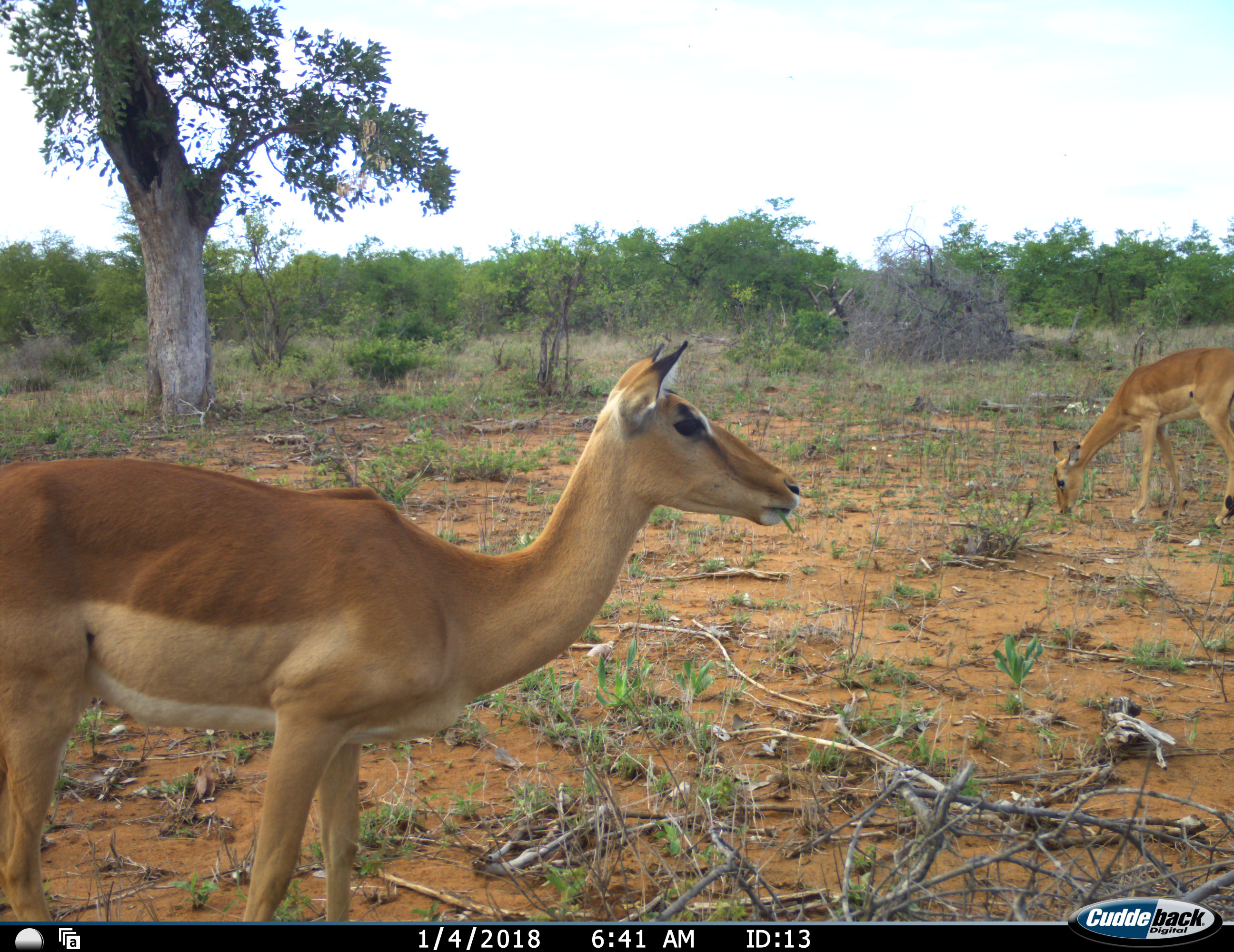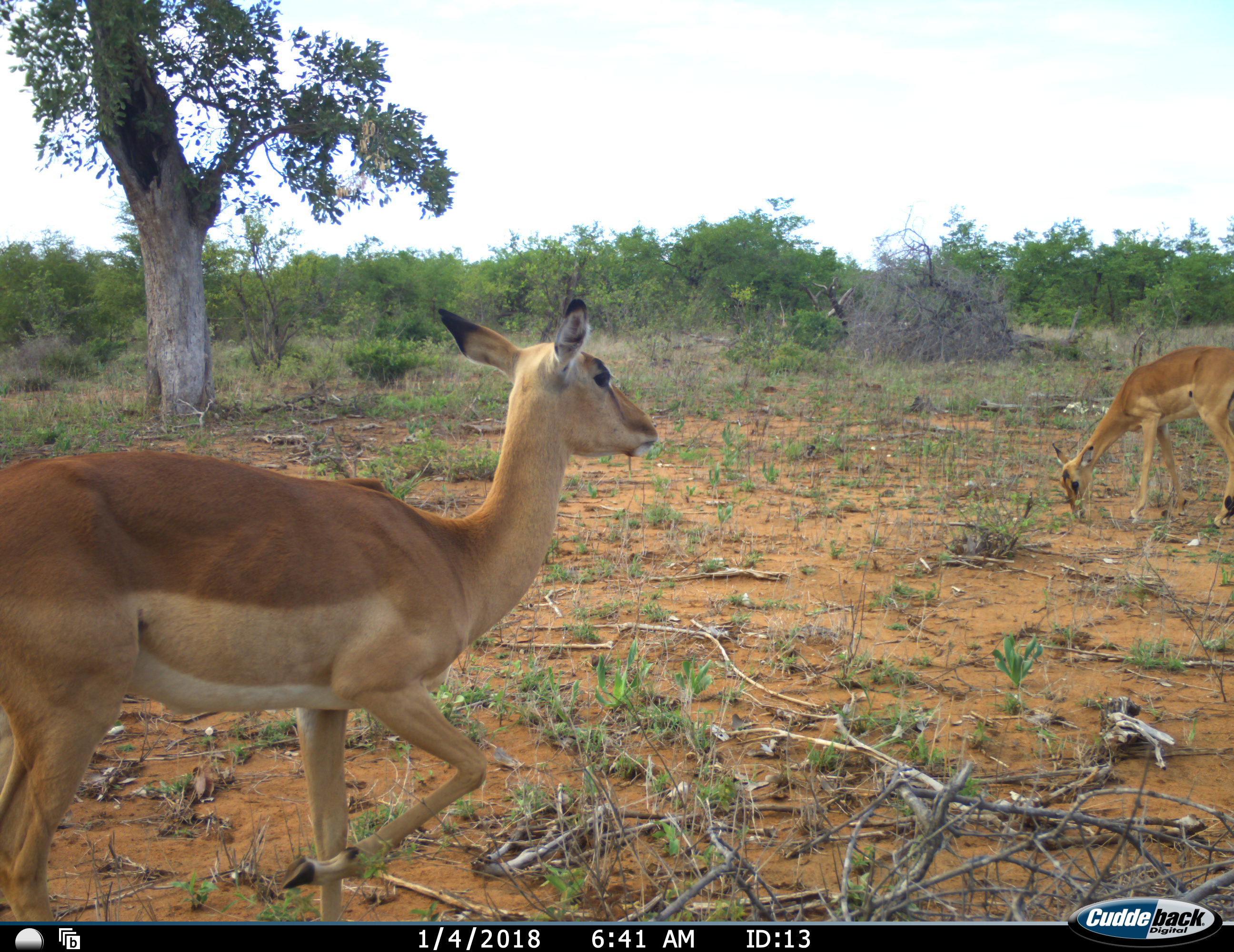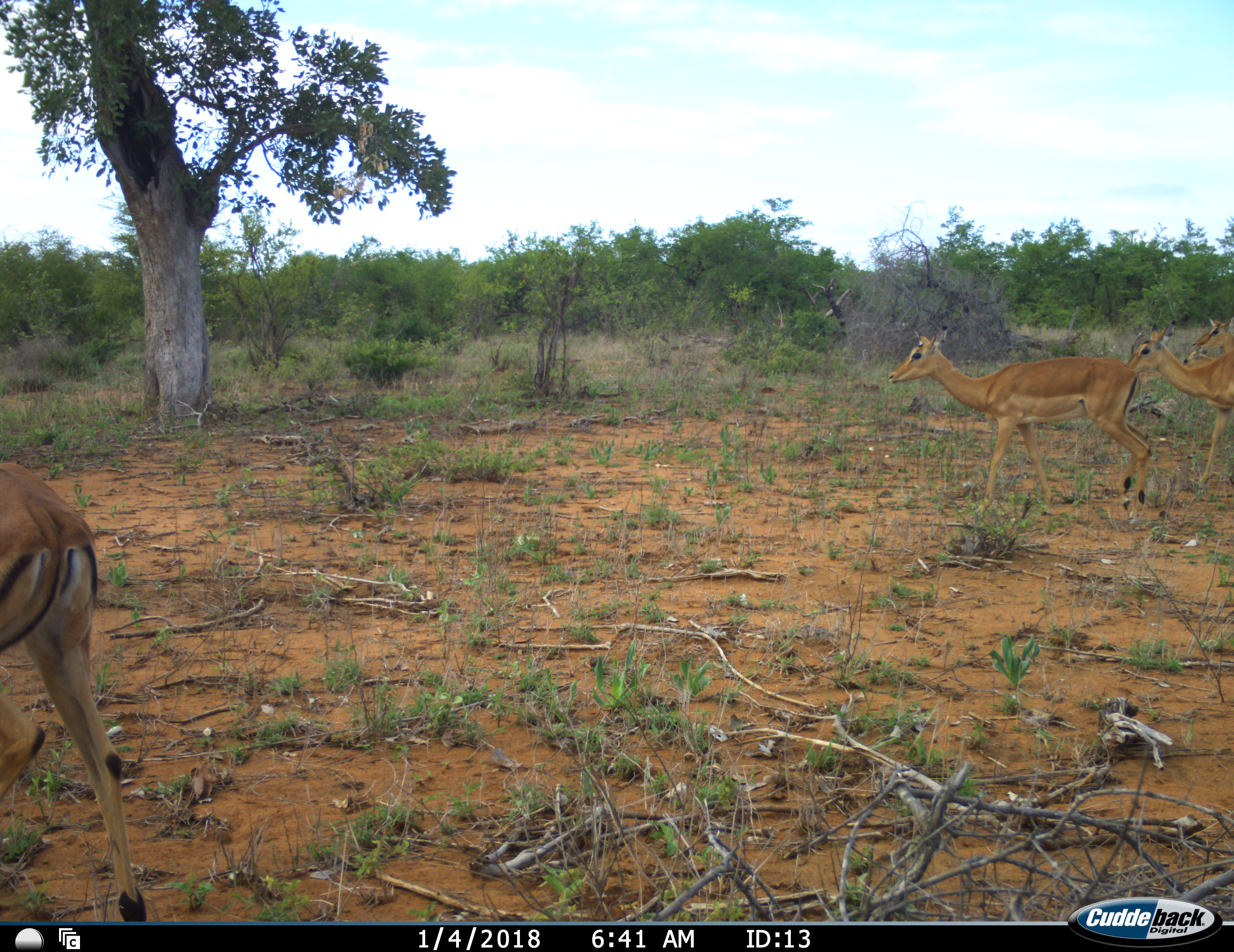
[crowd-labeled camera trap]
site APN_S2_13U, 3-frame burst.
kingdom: Animalia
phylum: Chordata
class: Mammalia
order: Artiodactyla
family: Bovidae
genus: Aepyceros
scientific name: Aepyceros melampus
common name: impala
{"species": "impala (Aepyceros melampus)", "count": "4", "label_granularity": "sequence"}